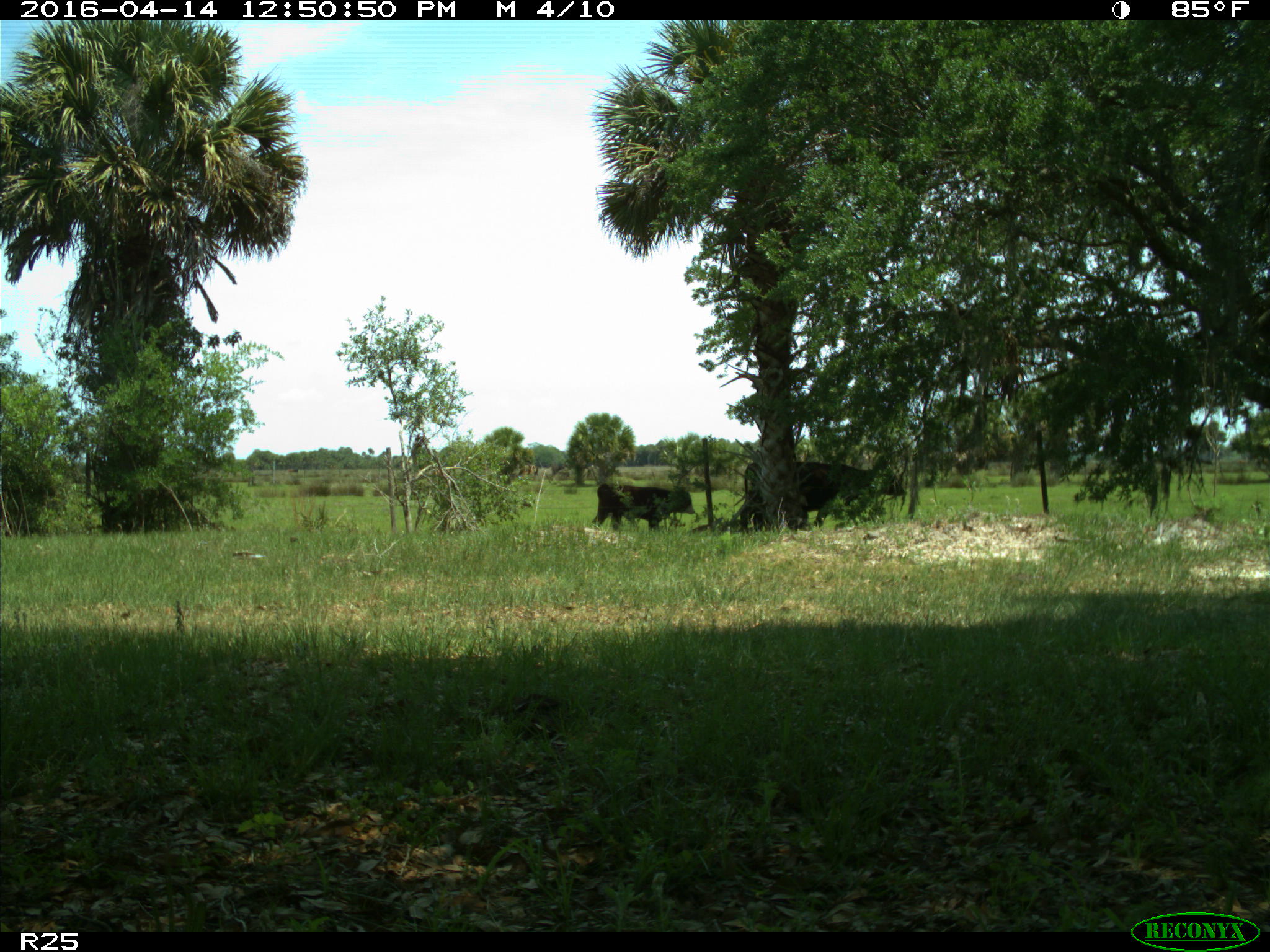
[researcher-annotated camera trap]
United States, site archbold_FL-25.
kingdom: Animalia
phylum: Chordata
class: Mammalia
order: Artiodactyla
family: Bovidae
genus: Bos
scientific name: Bos taurus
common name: domestic cow